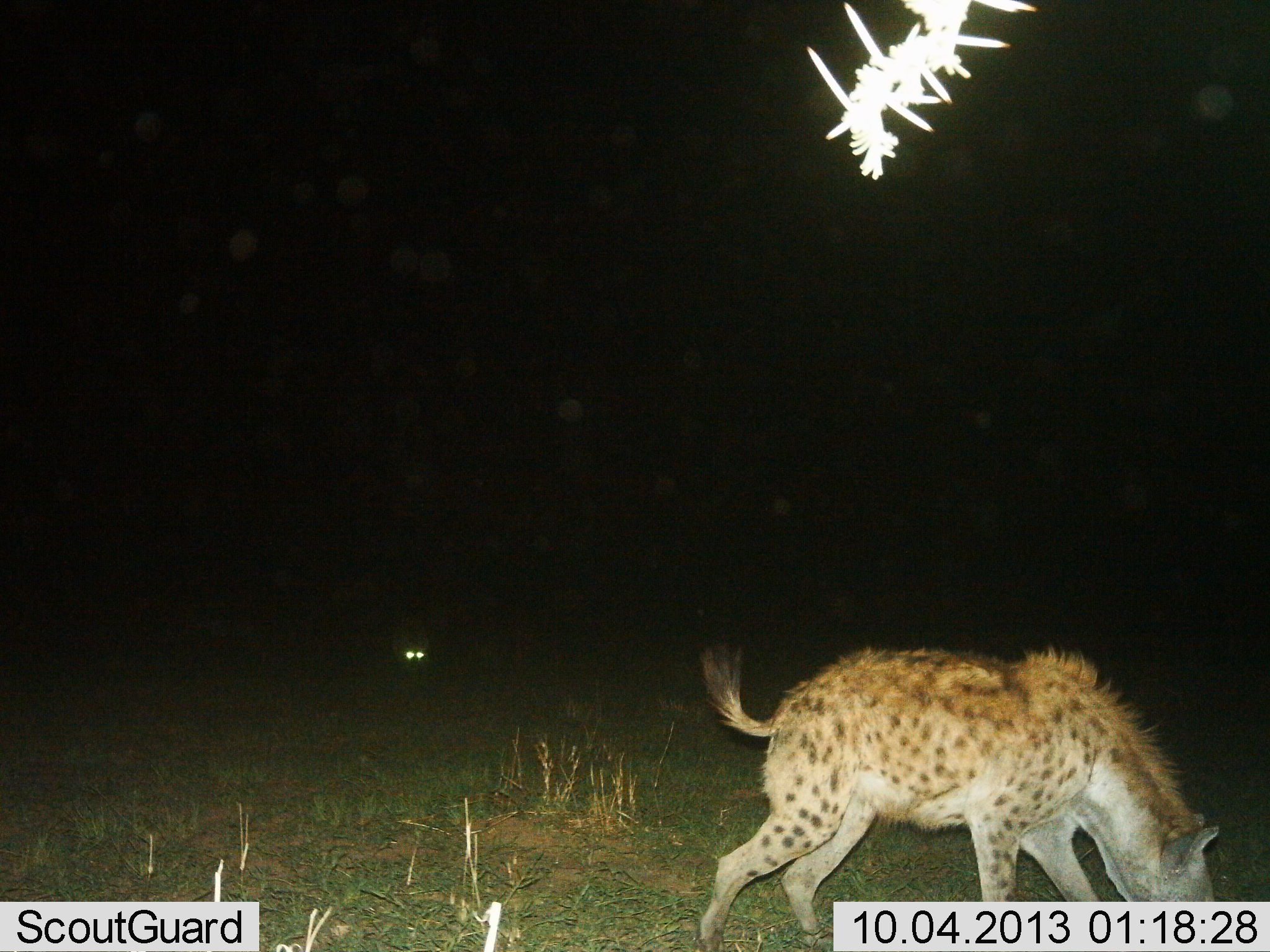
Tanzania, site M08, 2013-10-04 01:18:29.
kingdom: Animalia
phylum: Chordata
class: Mammalia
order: Carnivora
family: Hyaenidae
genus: Crocuta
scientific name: Crocuta crocuta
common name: spotted hyena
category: hyenaspotted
Hyenaspotted (spotted hyena) (Crocuta crocuta), count 1. Behavior (volunteer vote fractions): standing 20%, resting 10%, moving 30%, interacting 0%. Young present (vote fraction): 0%. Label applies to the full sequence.